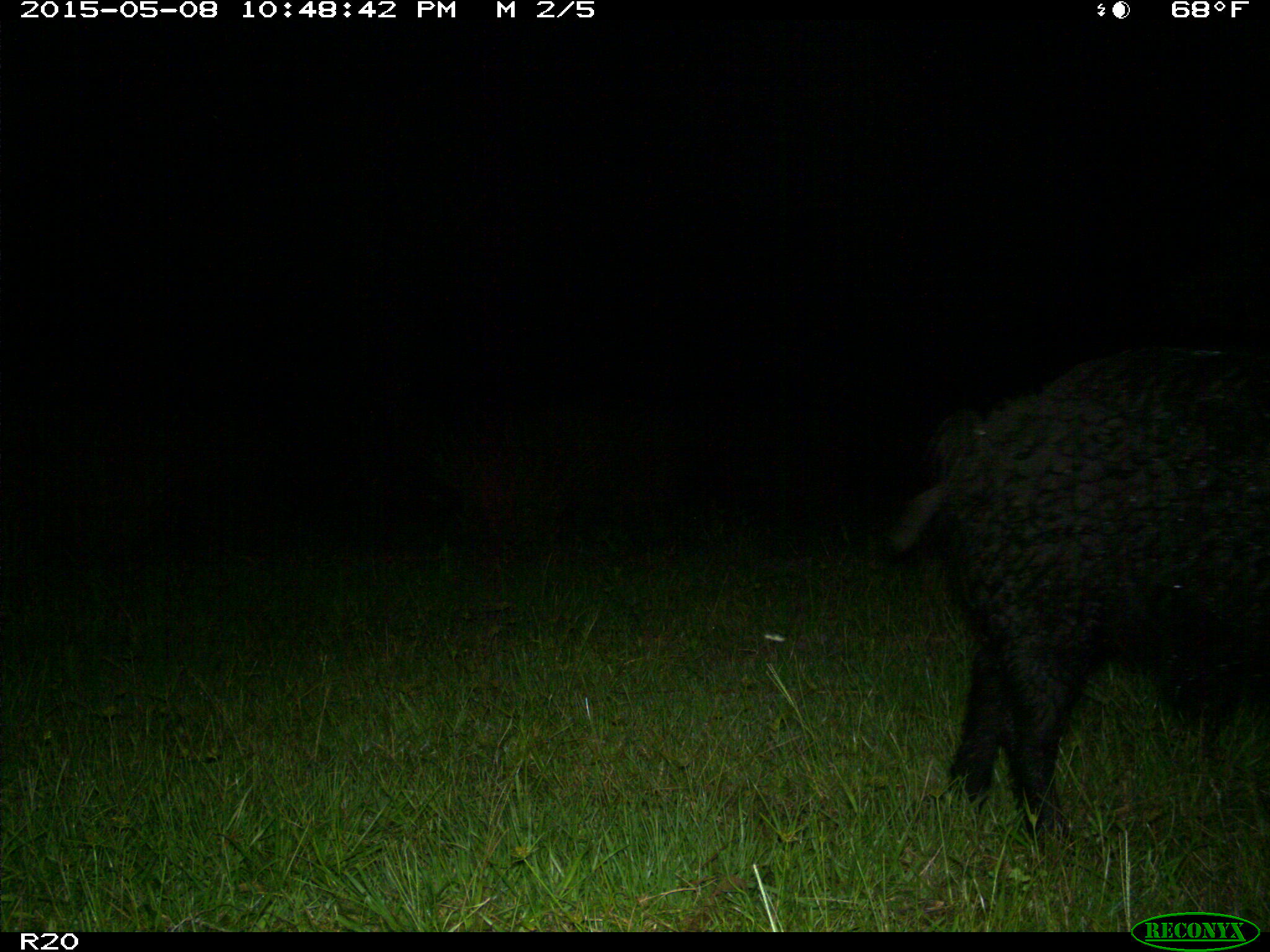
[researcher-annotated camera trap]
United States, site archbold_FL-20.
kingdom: Animalia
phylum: Chordata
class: Mammalia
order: Artiodactyla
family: Suidae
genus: Sus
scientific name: Sus scrofa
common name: wild boar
Sus scrofa (wild boar).